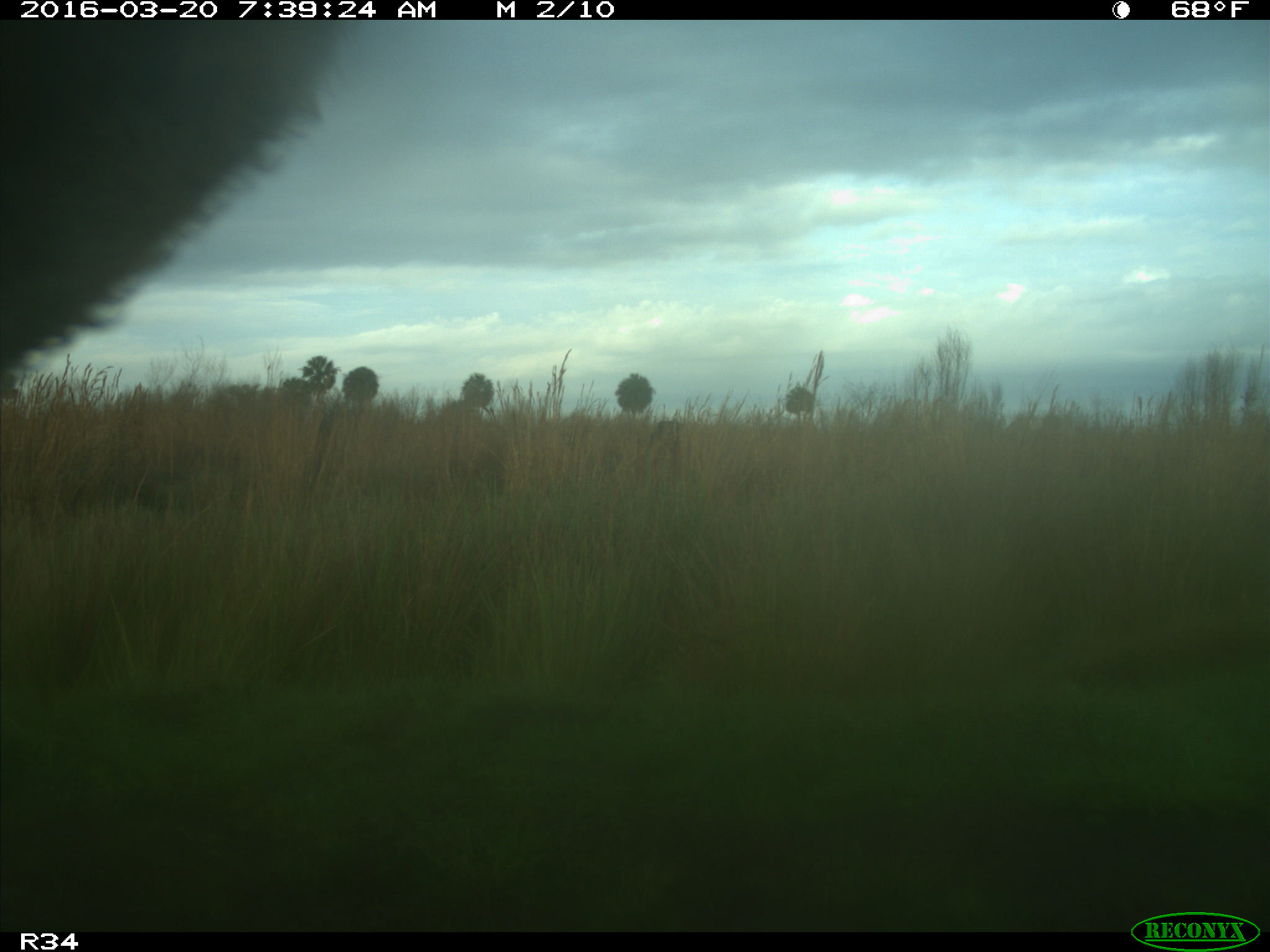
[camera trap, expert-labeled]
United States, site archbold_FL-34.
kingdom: Animalia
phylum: Chordata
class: Mammalia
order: Artiodactyla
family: Bovidae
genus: Bos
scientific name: Bos taurus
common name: domestic cow